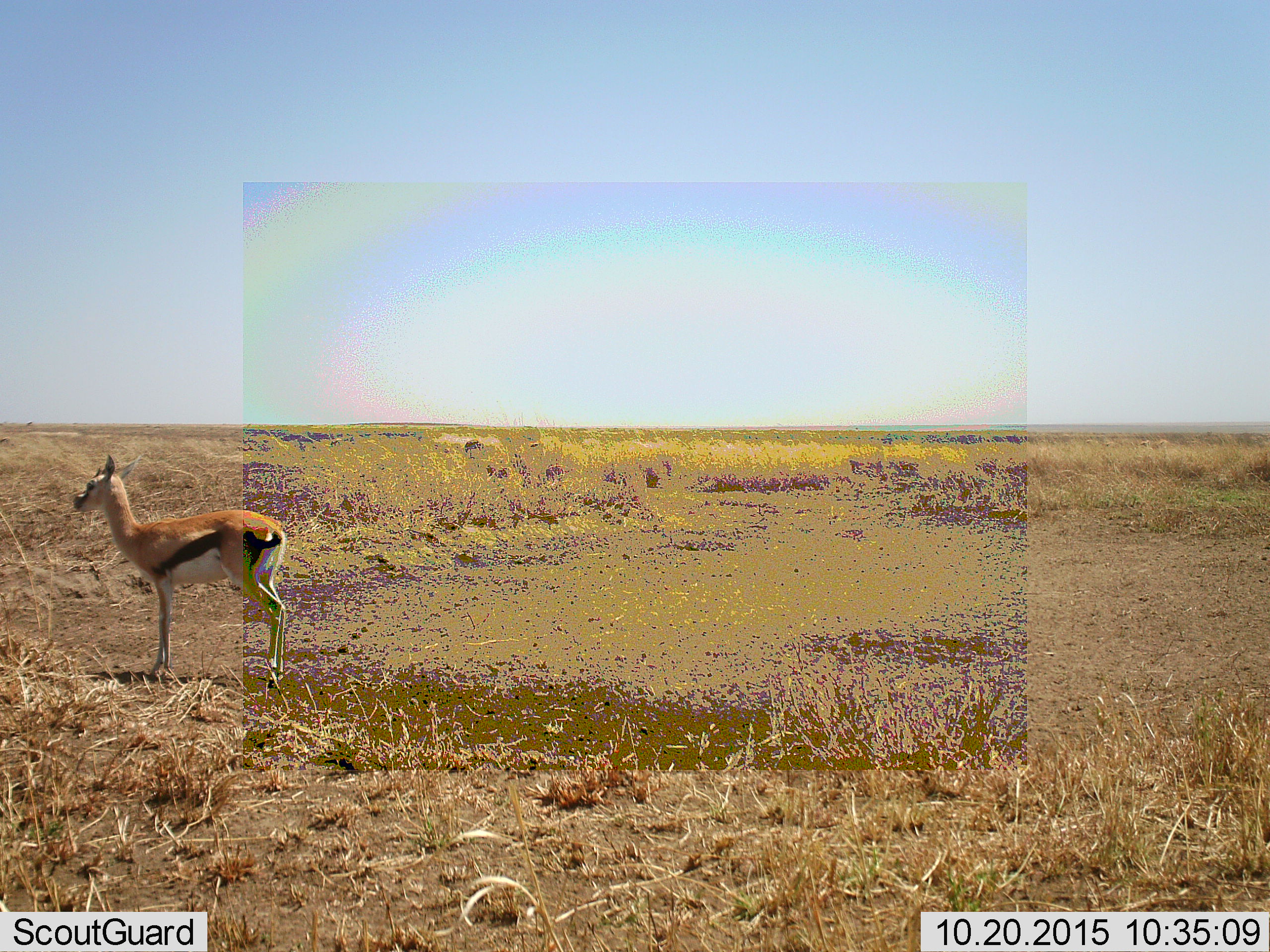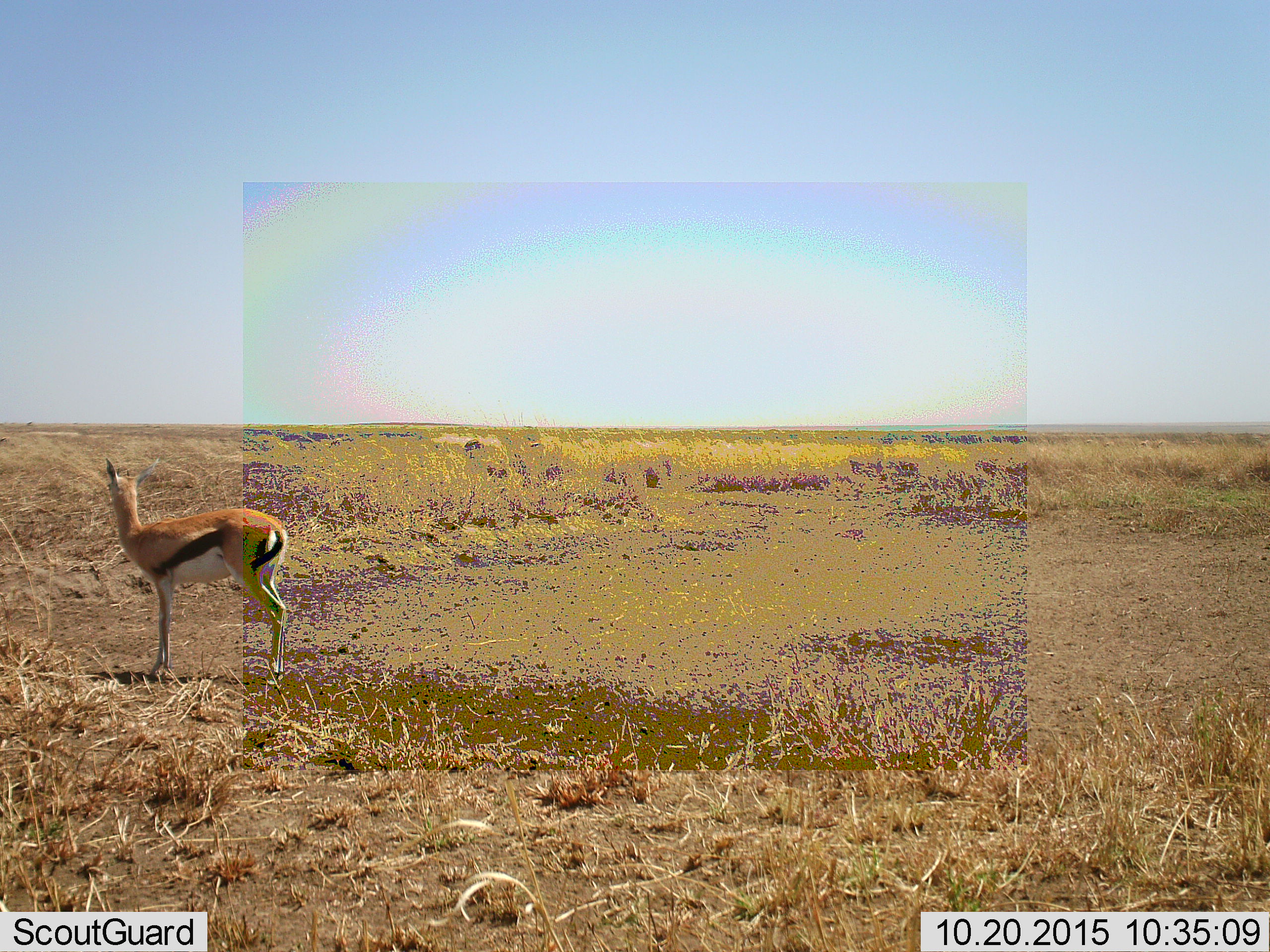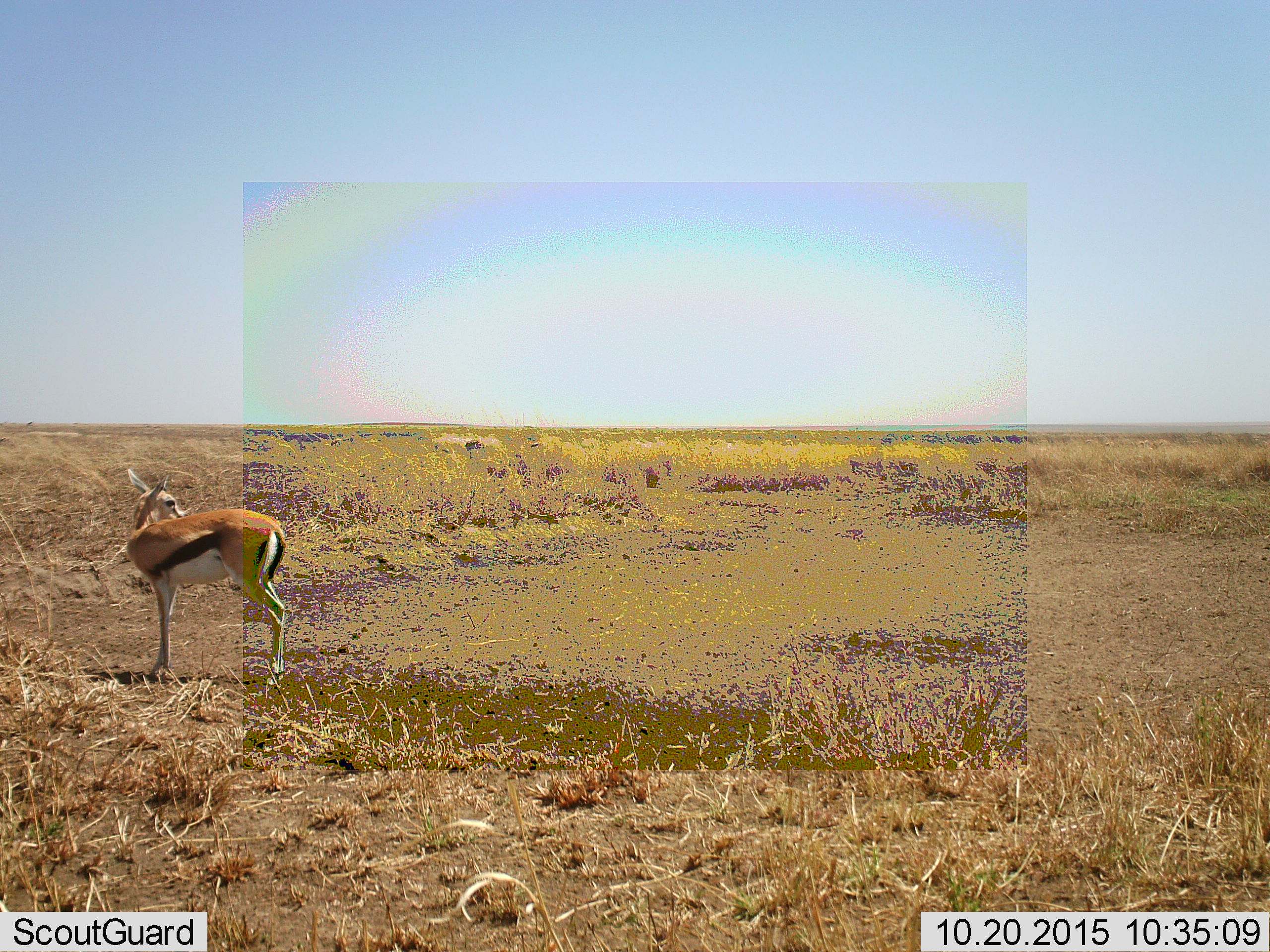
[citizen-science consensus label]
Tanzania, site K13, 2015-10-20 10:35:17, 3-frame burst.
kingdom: Animalia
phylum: Chordata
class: Mammalia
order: Artiodactyla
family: Bovidae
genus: Eudorcas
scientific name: Eudorcas thomsonii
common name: thomson's gazelle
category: gazellethomsons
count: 1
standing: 86%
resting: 0%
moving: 14%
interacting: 0%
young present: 14%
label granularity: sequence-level